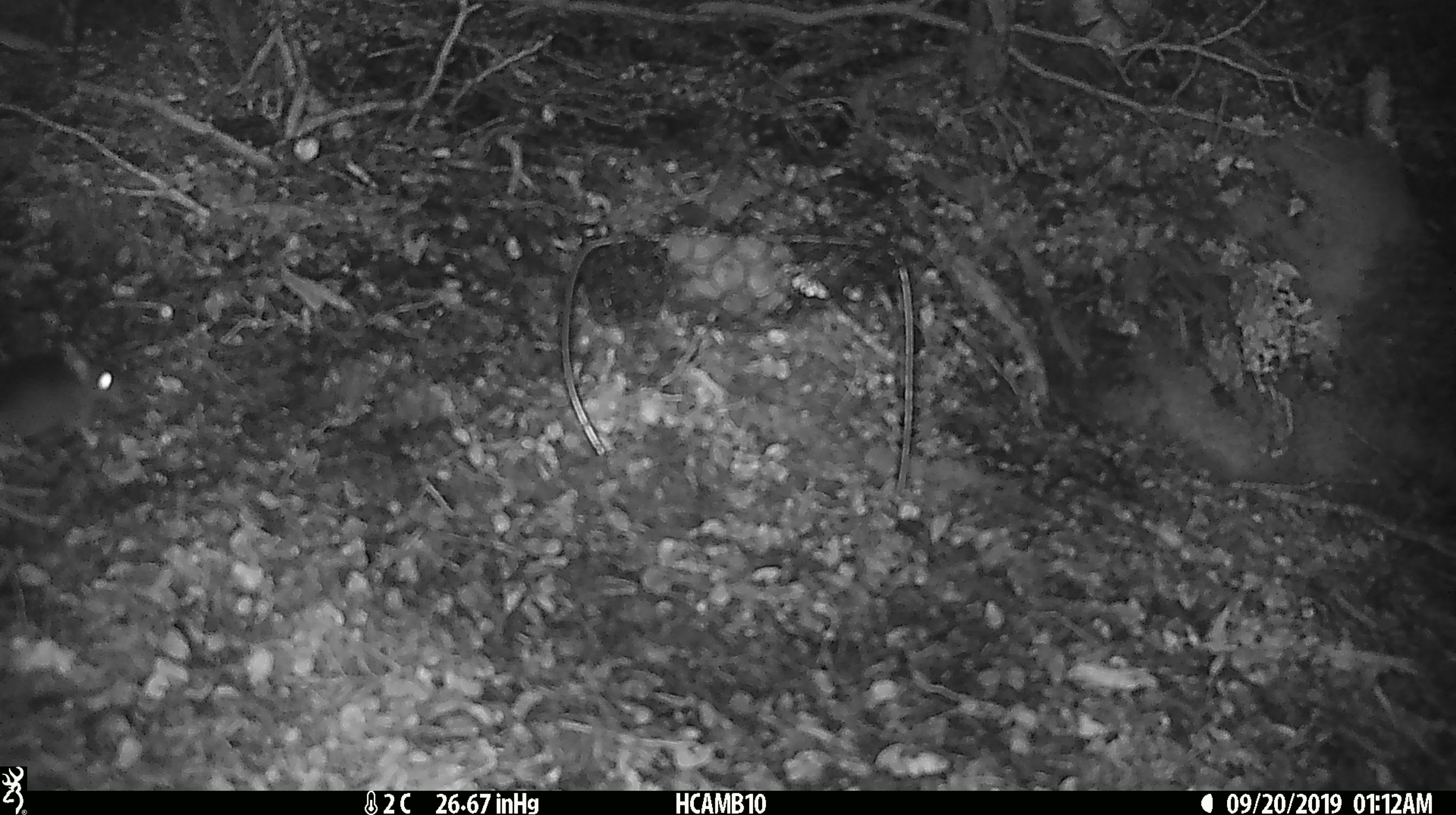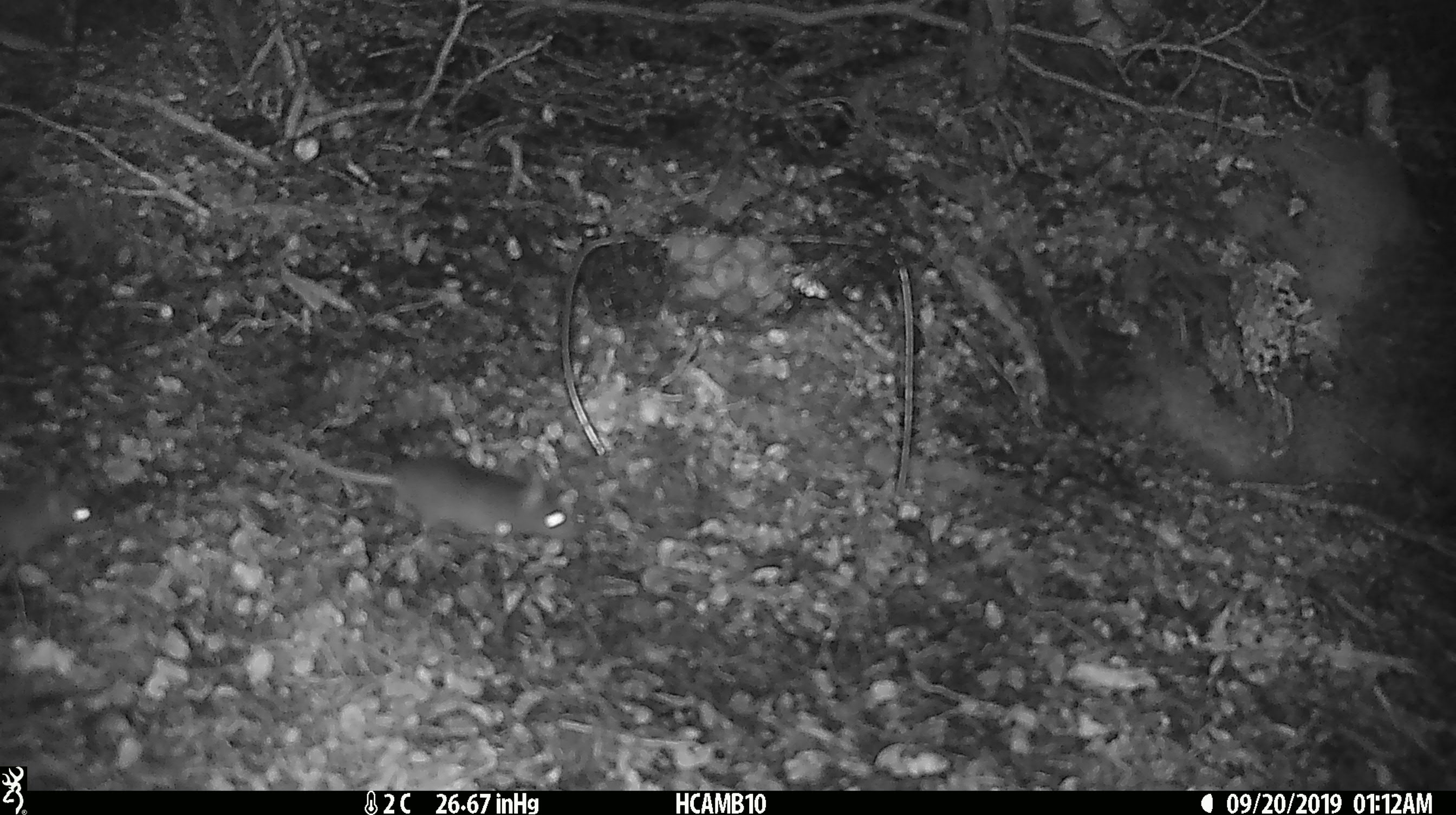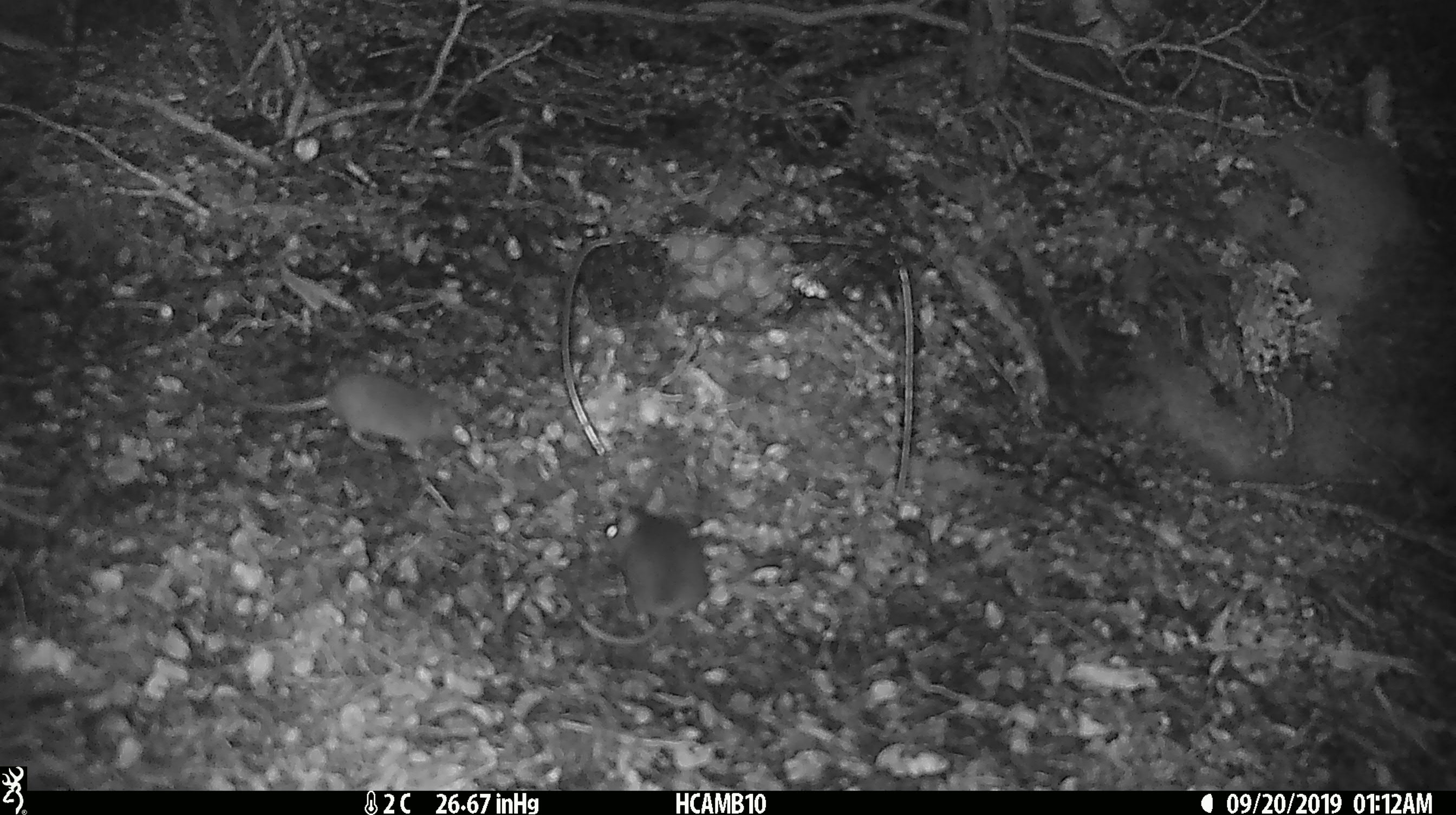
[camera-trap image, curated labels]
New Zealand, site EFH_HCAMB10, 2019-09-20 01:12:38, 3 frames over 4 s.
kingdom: Animalia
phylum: Chordata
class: Mammalia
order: Rodentia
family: Muridae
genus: Mus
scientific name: Mus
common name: mouse